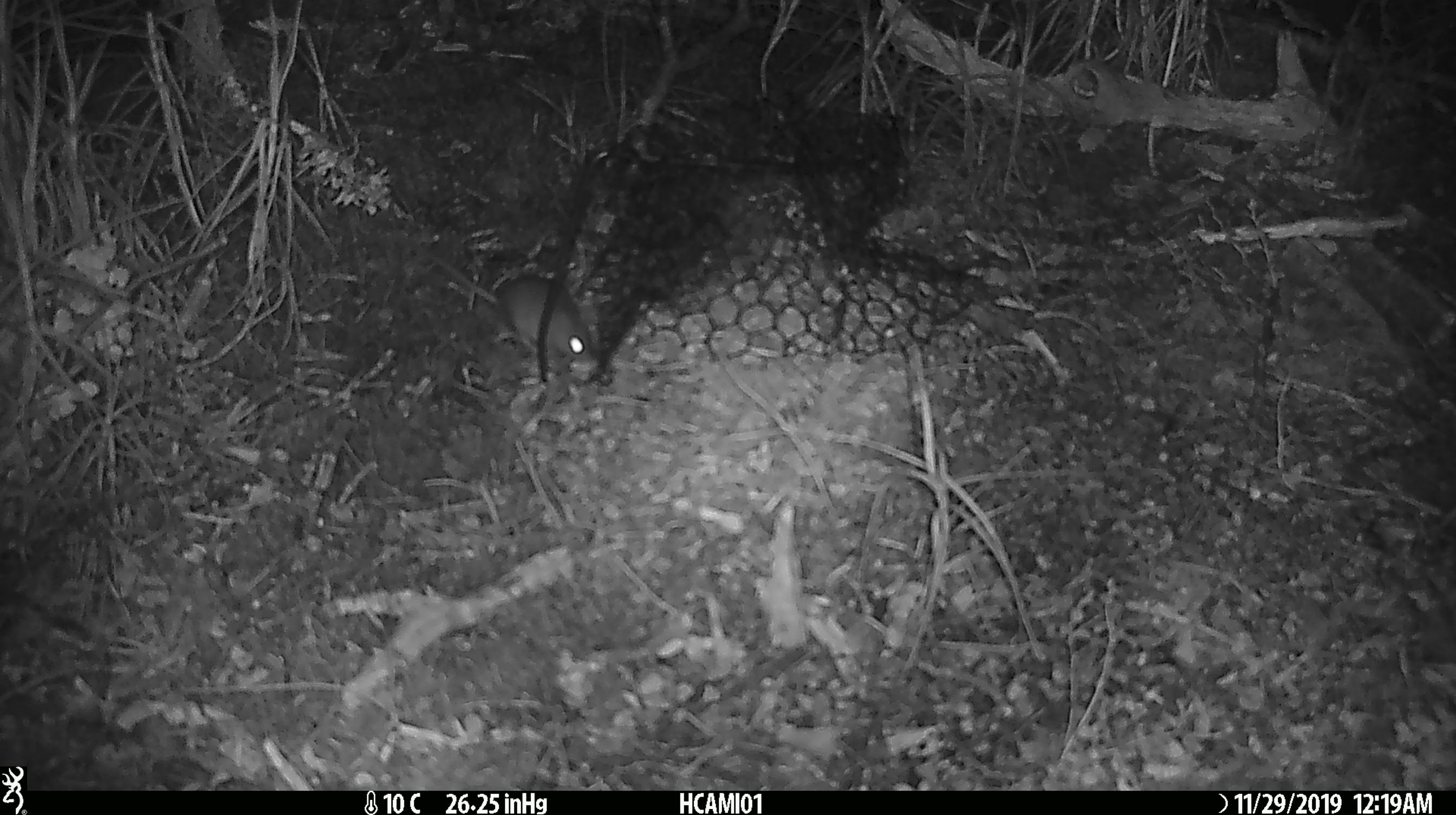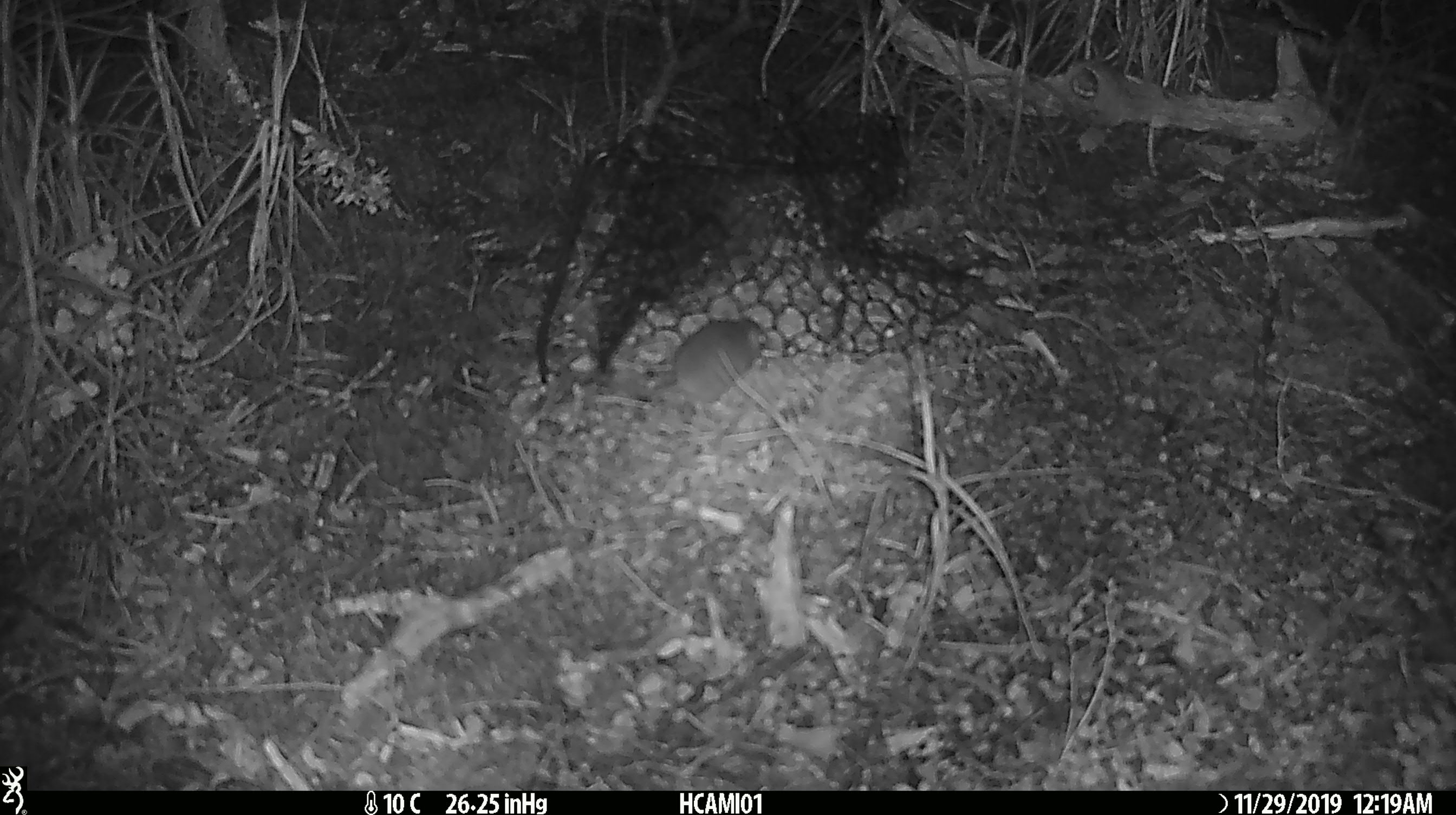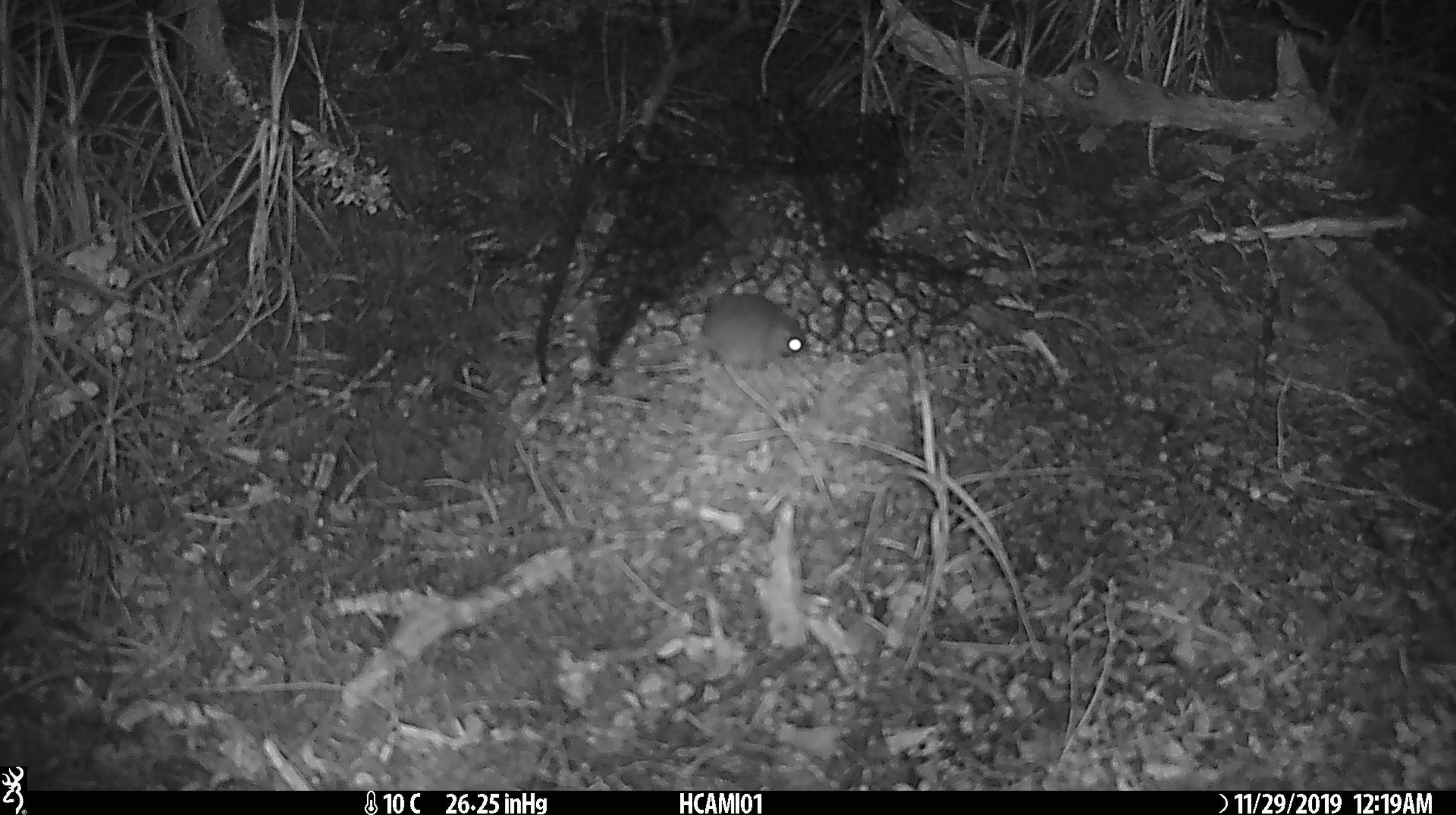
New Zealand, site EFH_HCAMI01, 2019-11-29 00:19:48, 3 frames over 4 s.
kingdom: Animalia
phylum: Chordata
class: Mammalia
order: Rodentia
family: Muridae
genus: Mus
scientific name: Mus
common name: mouse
Mouse (Mus).